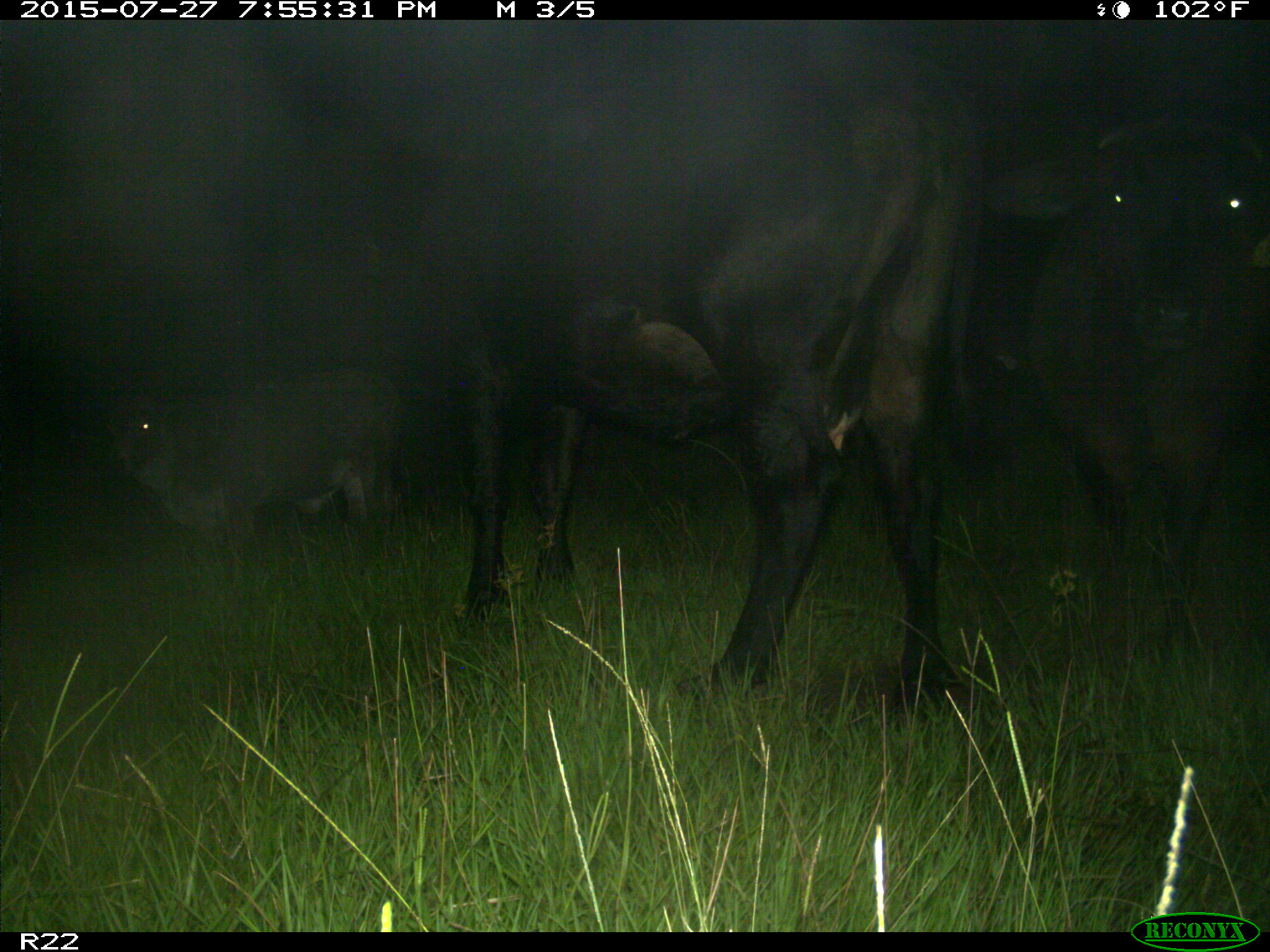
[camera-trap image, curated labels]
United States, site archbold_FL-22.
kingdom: Animalia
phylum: Chordata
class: Mammalia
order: Artiodactyla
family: Bovidae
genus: Bos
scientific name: Bos taurus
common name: domestic cow